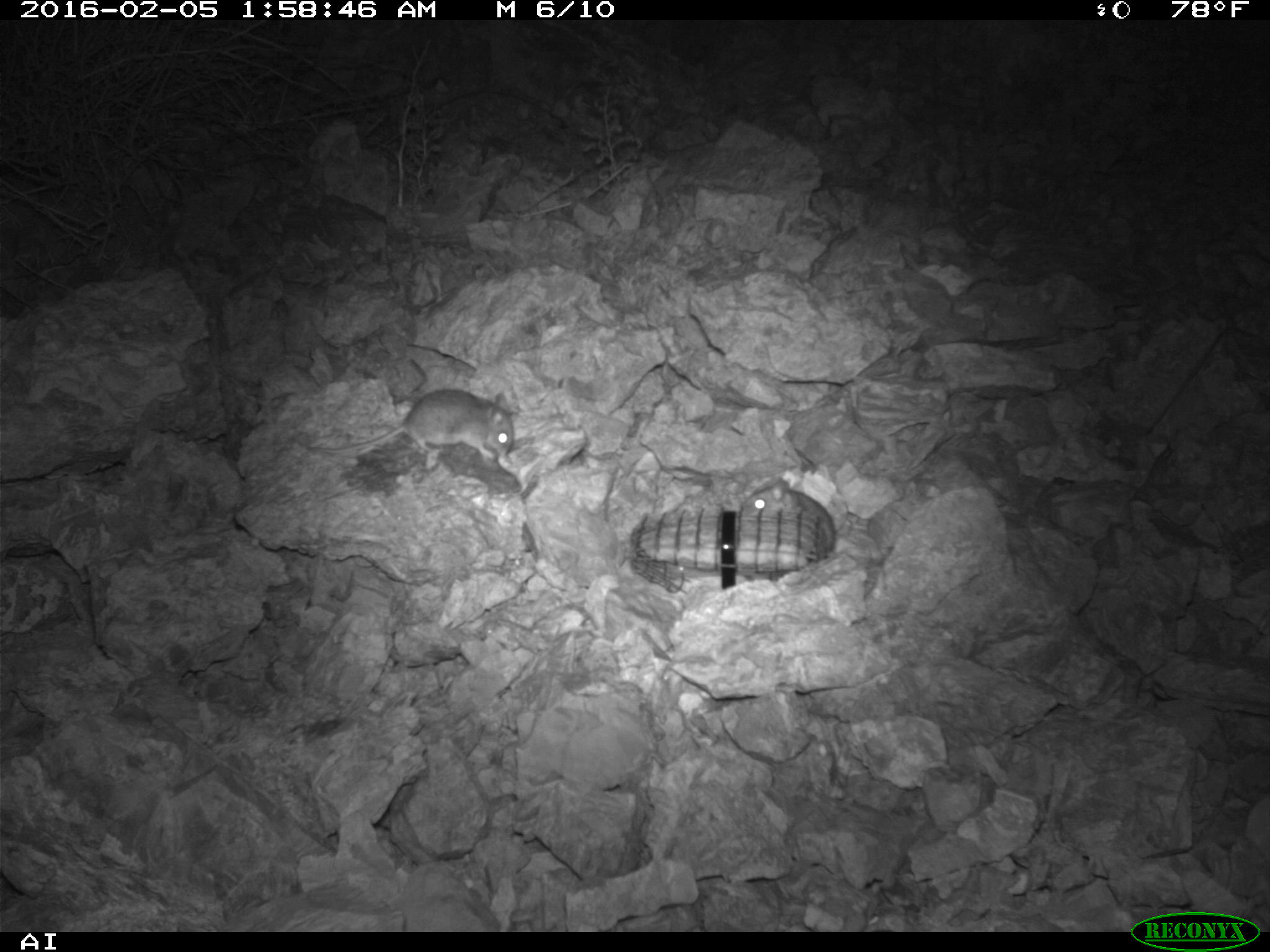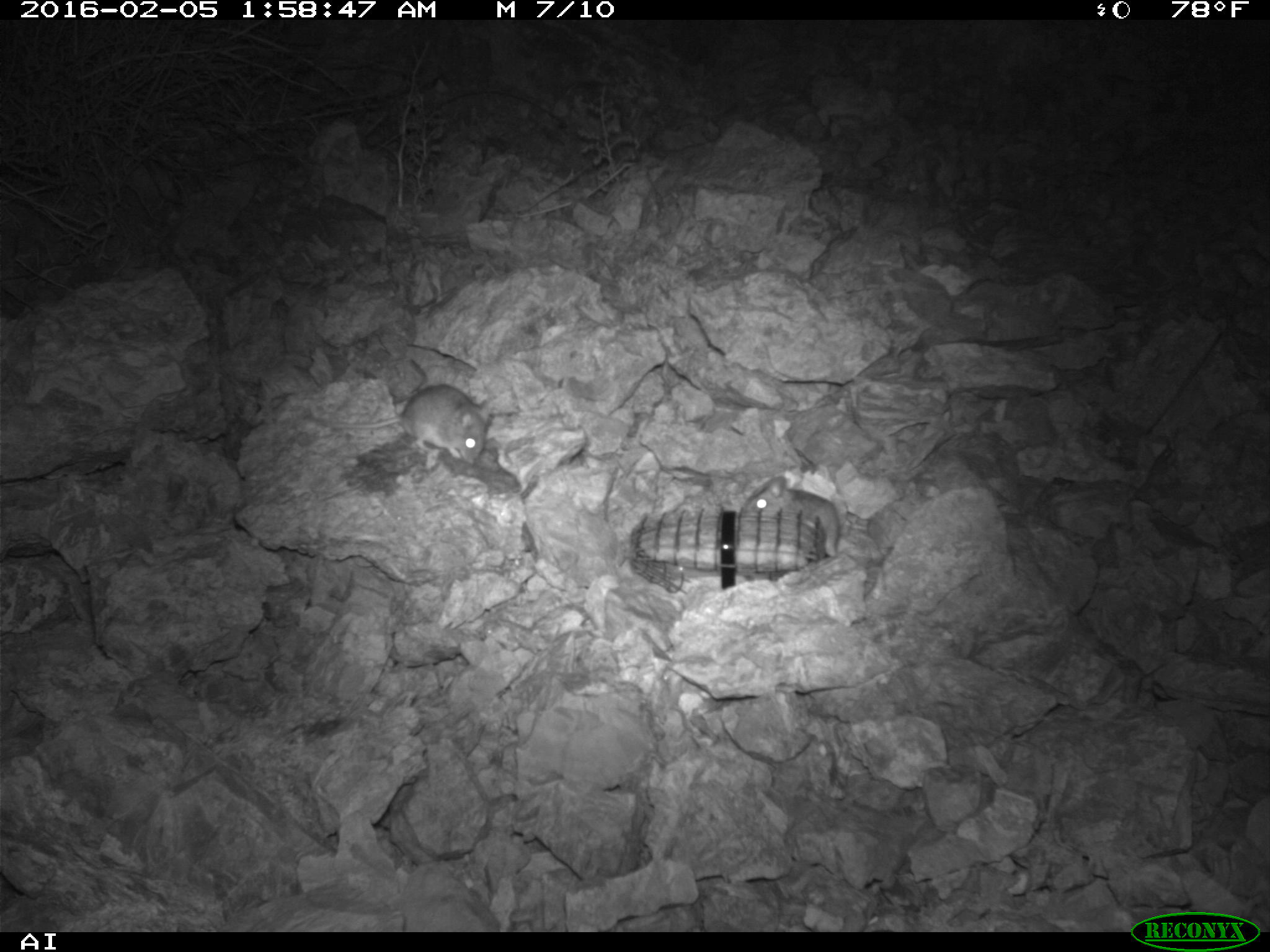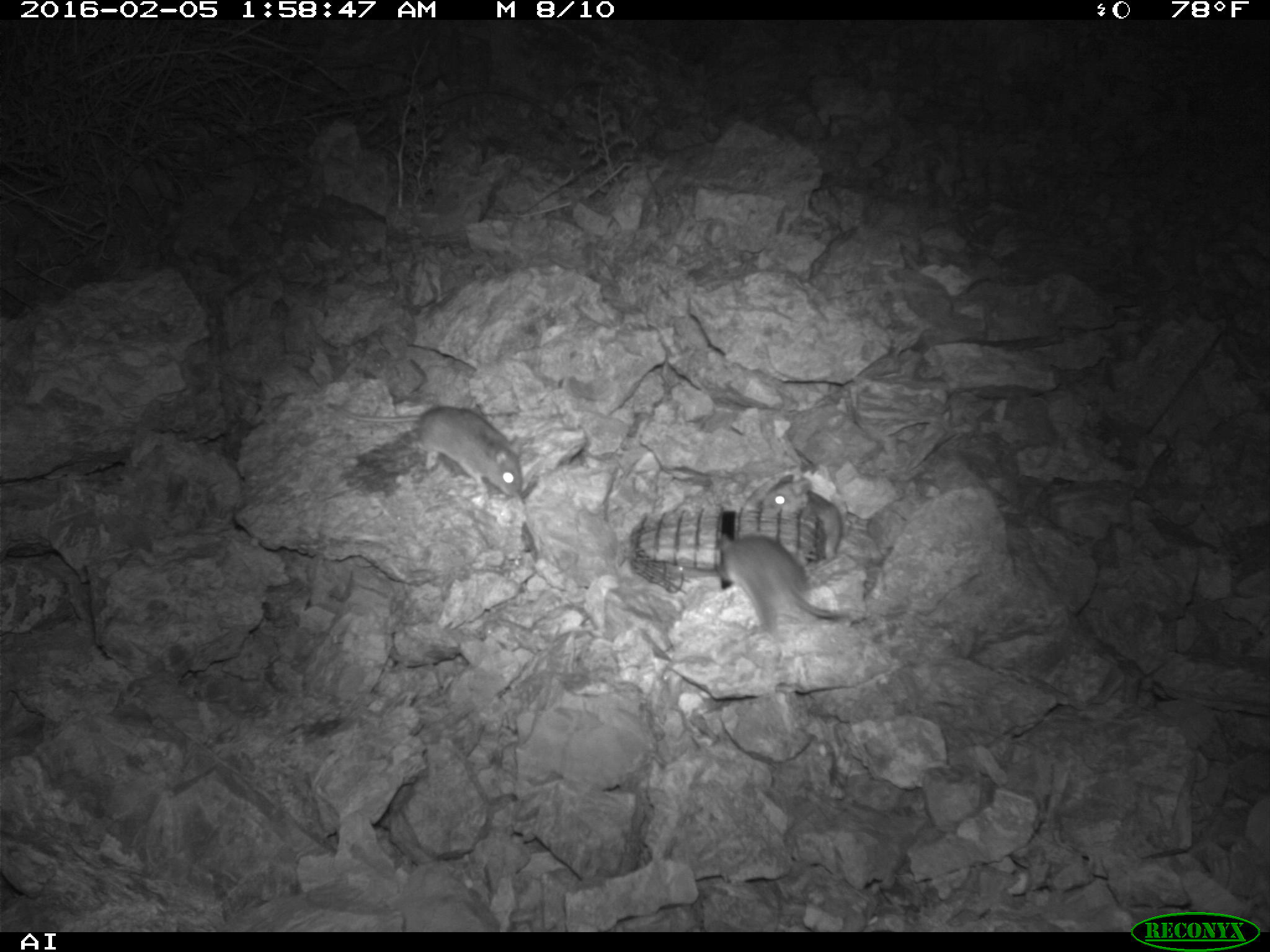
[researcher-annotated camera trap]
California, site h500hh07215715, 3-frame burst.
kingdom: Animalia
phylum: Chordata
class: Mammalia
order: Rodentia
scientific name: Rodentia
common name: rodent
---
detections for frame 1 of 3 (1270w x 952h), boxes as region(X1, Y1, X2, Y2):
rodent: region(309, 385, 512, 459); region(745, 476, 835, 549)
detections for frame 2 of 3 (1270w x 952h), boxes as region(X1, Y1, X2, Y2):
rodent: region(318, 386, 491, 465); region(739, 475, 841, 557)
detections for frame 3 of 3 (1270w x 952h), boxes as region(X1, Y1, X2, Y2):
rodent: region(326, 399, 522, 498); region(719, 532, 848, 631); region(762, 472, 841, 559)